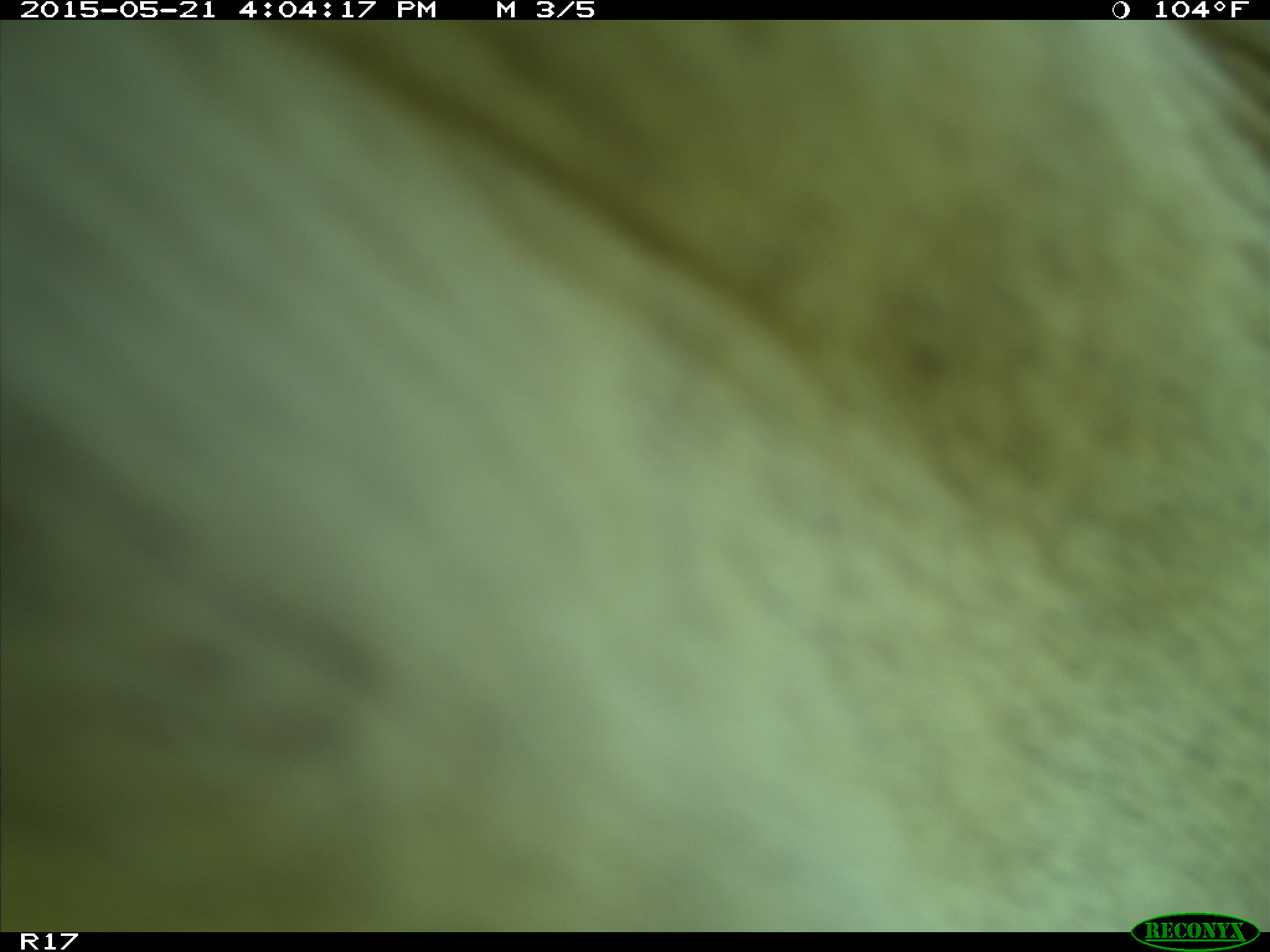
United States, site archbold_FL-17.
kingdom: Animalia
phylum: Chordata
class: Mammalia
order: Artiodactyla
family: Bovidae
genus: Bos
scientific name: Bos taurus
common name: domestic cow